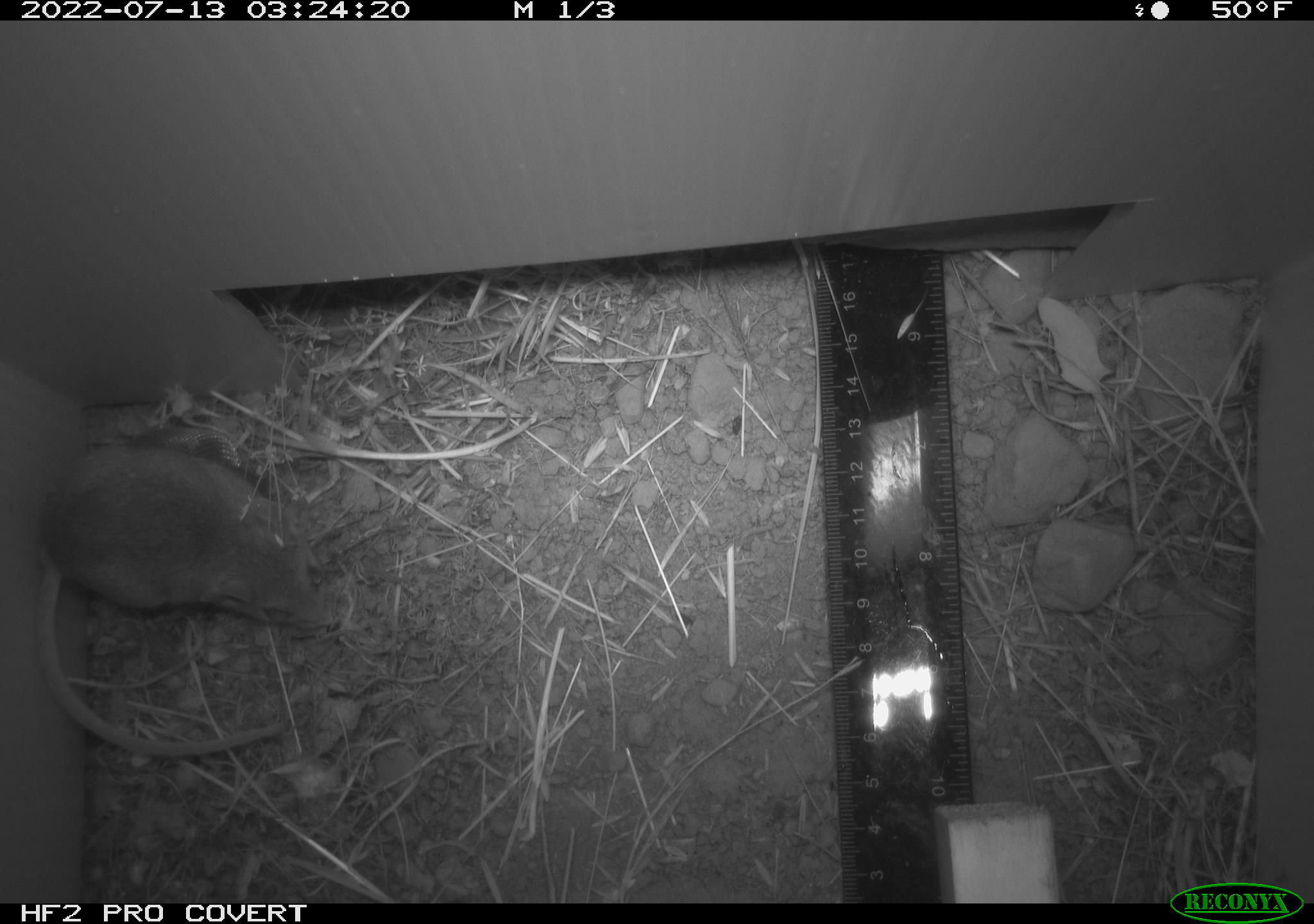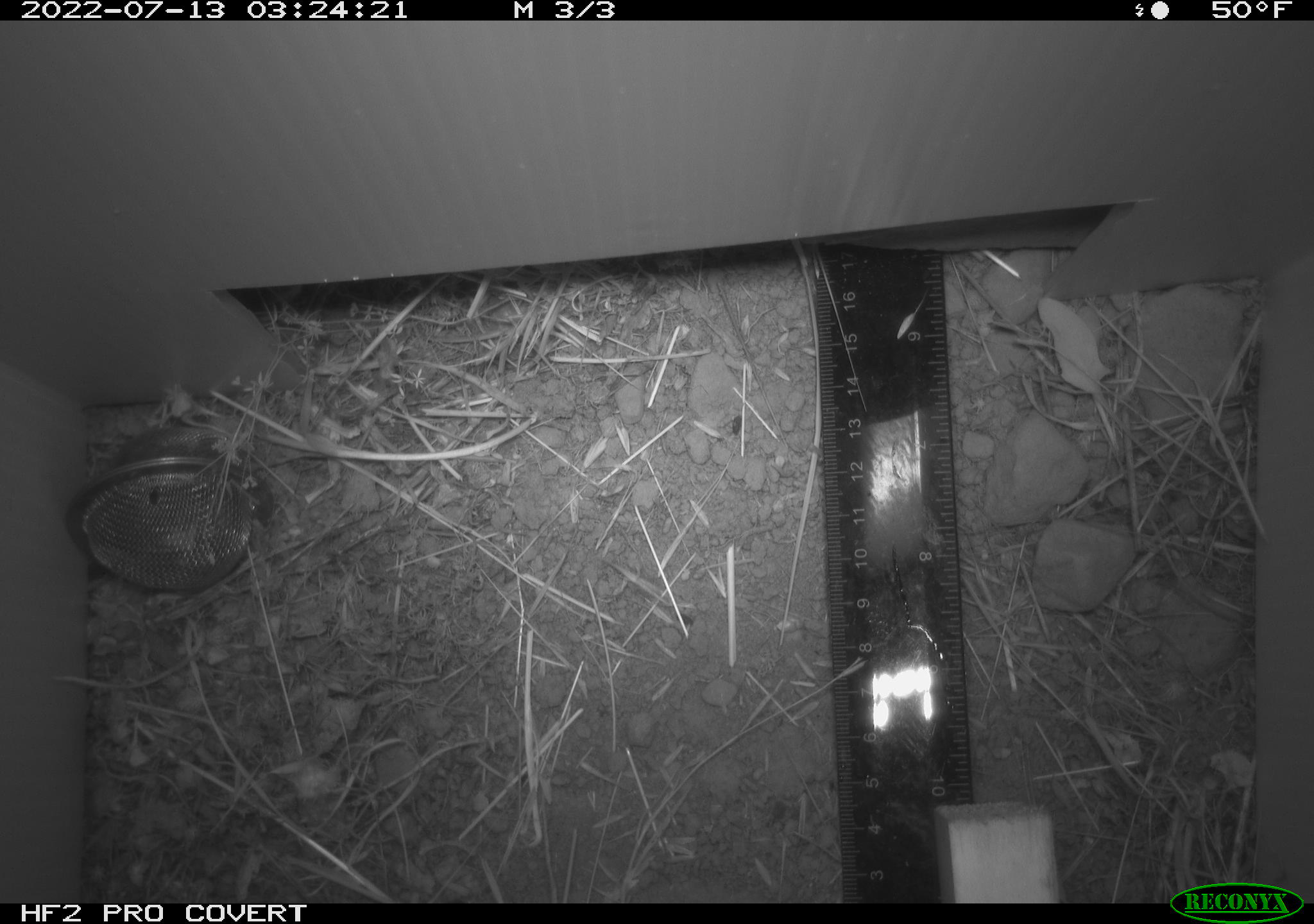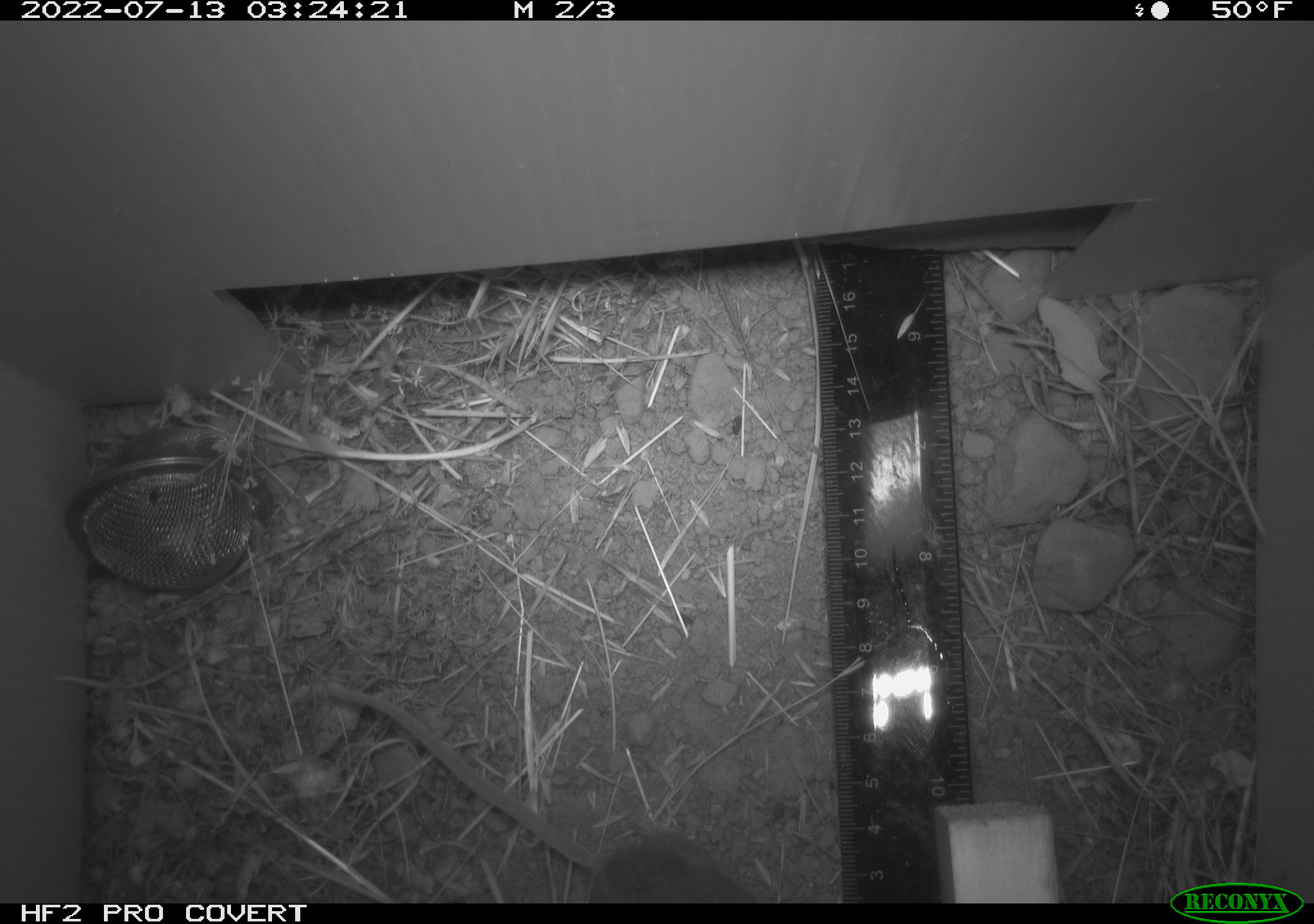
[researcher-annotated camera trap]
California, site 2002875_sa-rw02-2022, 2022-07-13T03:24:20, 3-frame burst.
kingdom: Animalia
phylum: Chordata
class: Mammalia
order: Rodentia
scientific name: Rodentia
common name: mouse species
Mouse species (Rodentia).